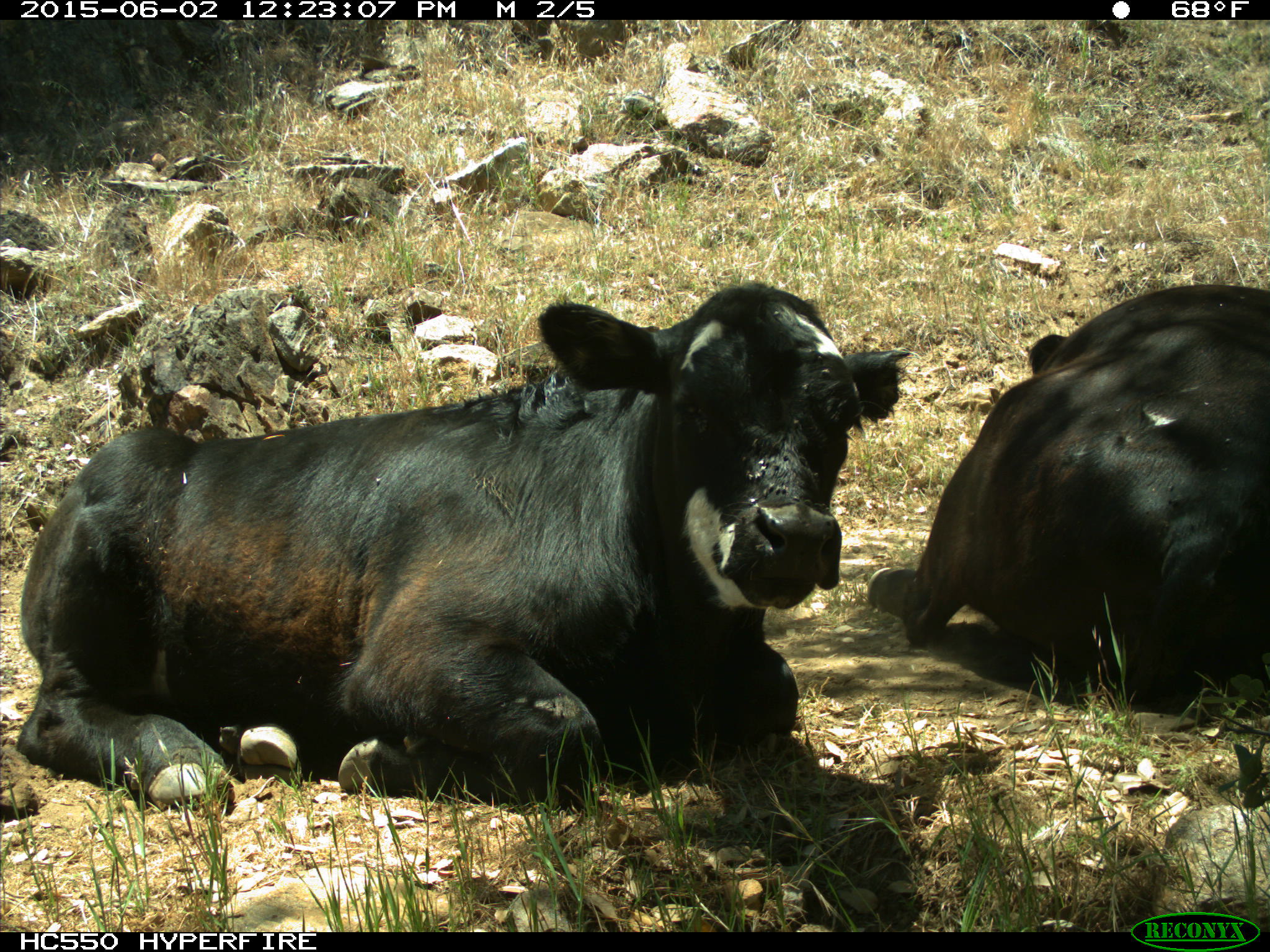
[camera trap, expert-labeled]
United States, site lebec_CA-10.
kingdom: Animalia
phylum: Chordata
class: Mammalia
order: Artiodactyla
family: Bovidae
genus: Bos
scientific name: Bos taurus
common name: domestic cow